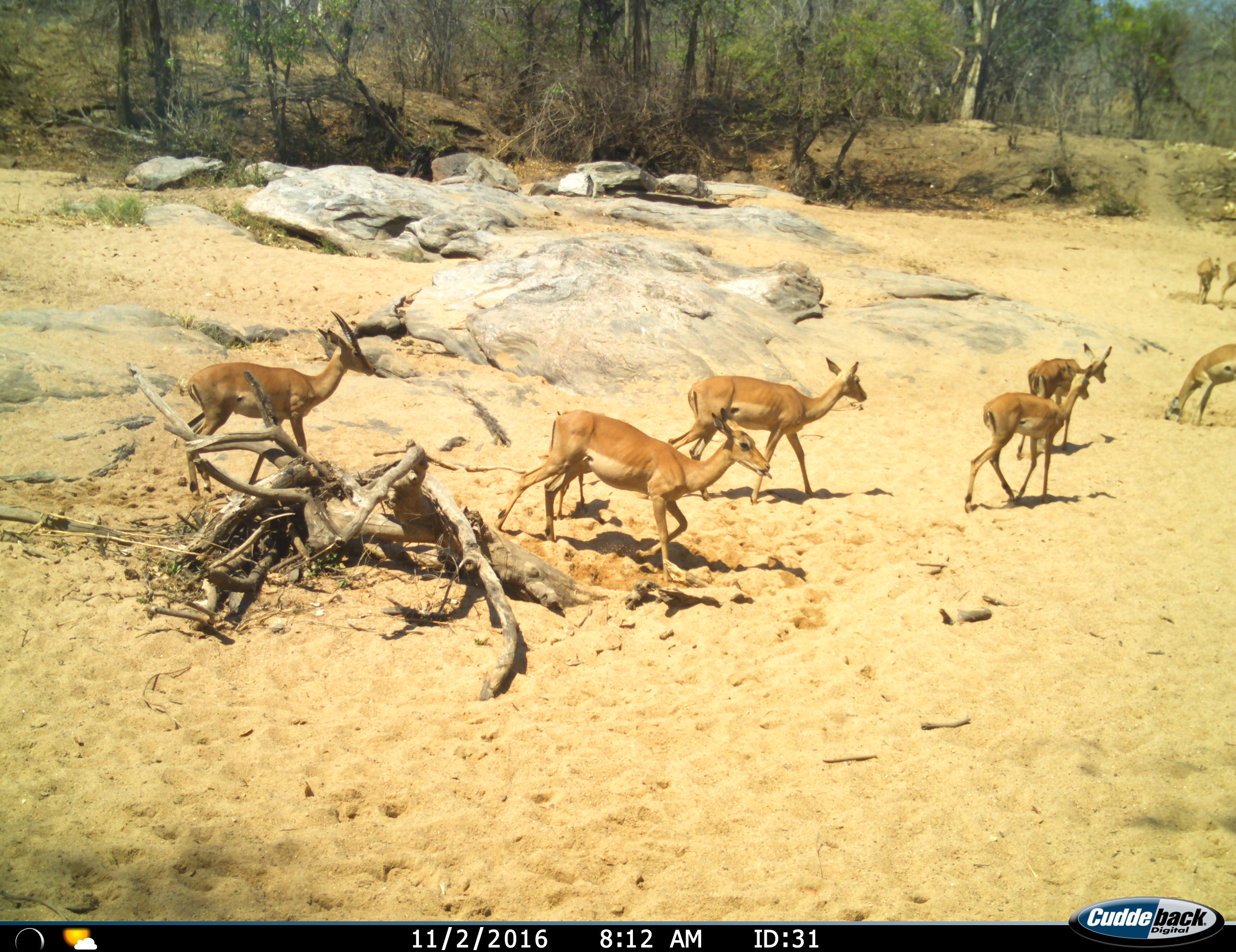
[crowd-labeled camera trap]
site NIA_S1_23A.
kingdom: Animalia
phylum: Chordata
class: Mammalia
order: Artiodactyla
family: Bovidae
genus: Aepyceros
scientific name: Aepyceros melampus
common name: impala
Impala (Aepyceros melampus), count 8. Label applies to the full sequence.